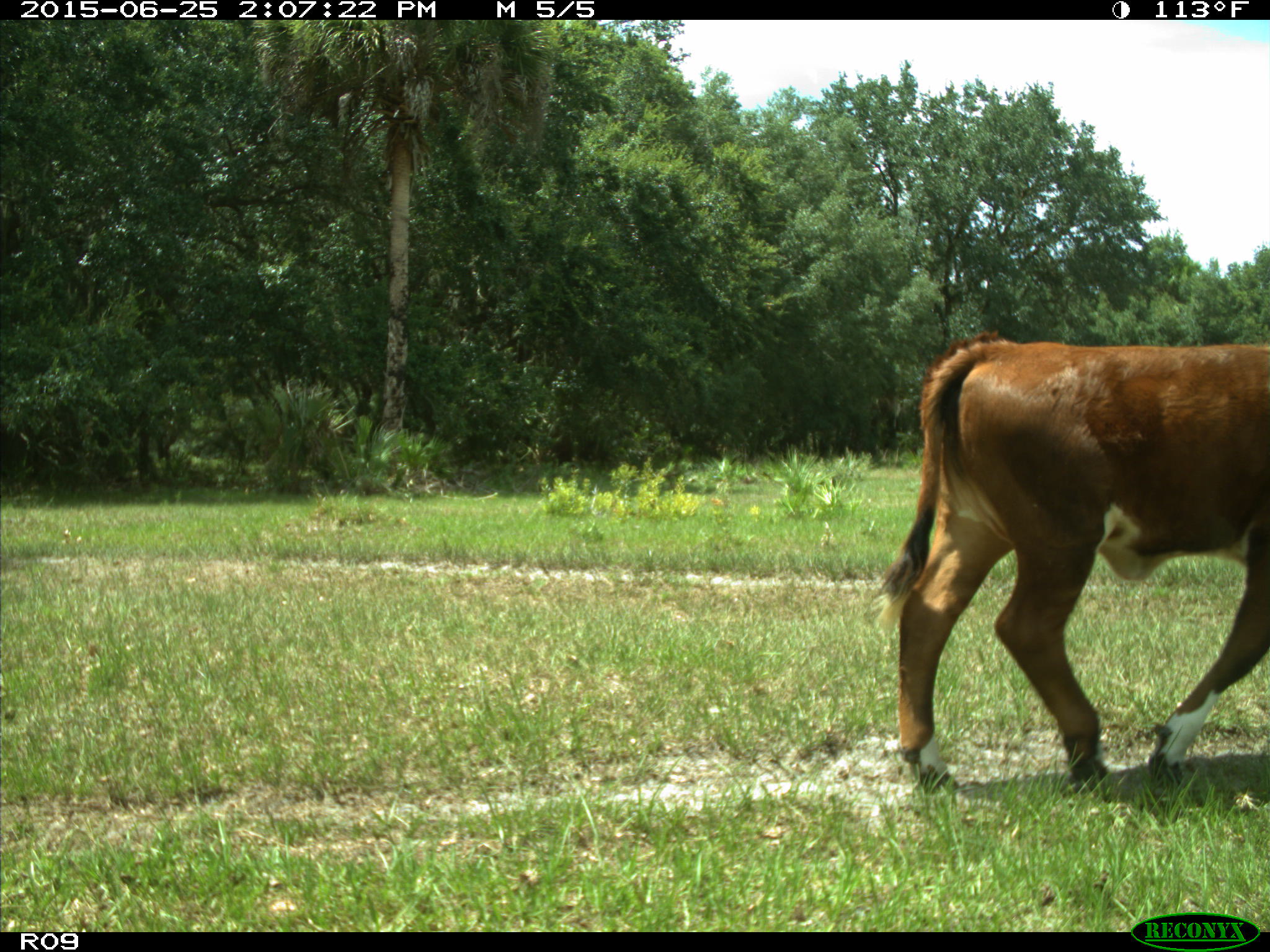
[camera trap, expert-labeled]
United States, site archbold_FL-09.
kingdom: Animalia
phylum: Chordata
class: Mammalia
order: Artiodactyla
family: Bovidae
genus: Bos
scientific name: Bos taurus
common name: domestic cow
Bos taurus (domestic cow).